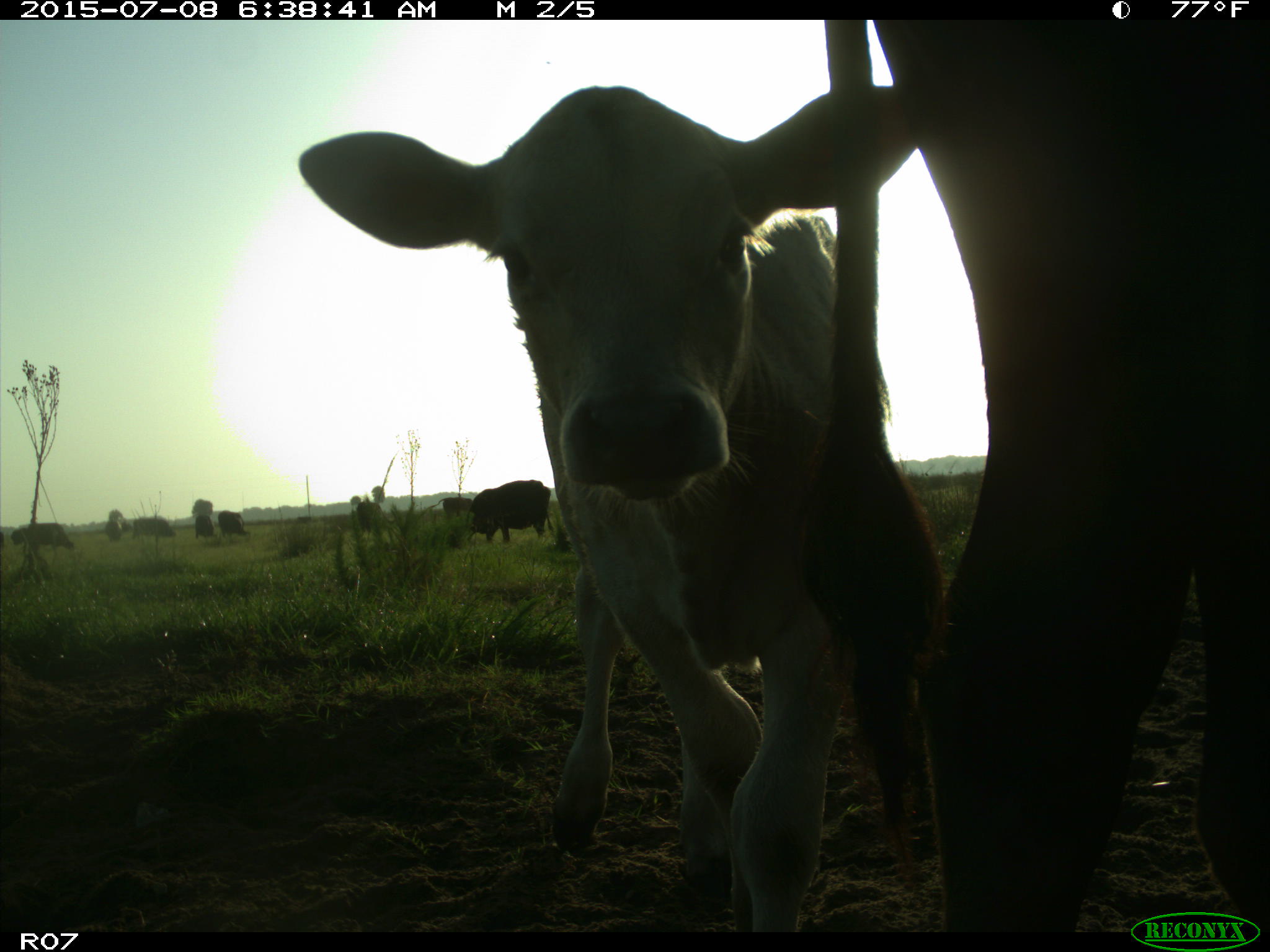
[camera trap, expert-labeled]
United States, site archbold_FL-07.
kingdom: Animalia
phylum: Chordata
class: Mammalia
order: Artiodactyla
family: Bovidae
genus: Bos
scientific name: Bos taurus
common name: domestic cow